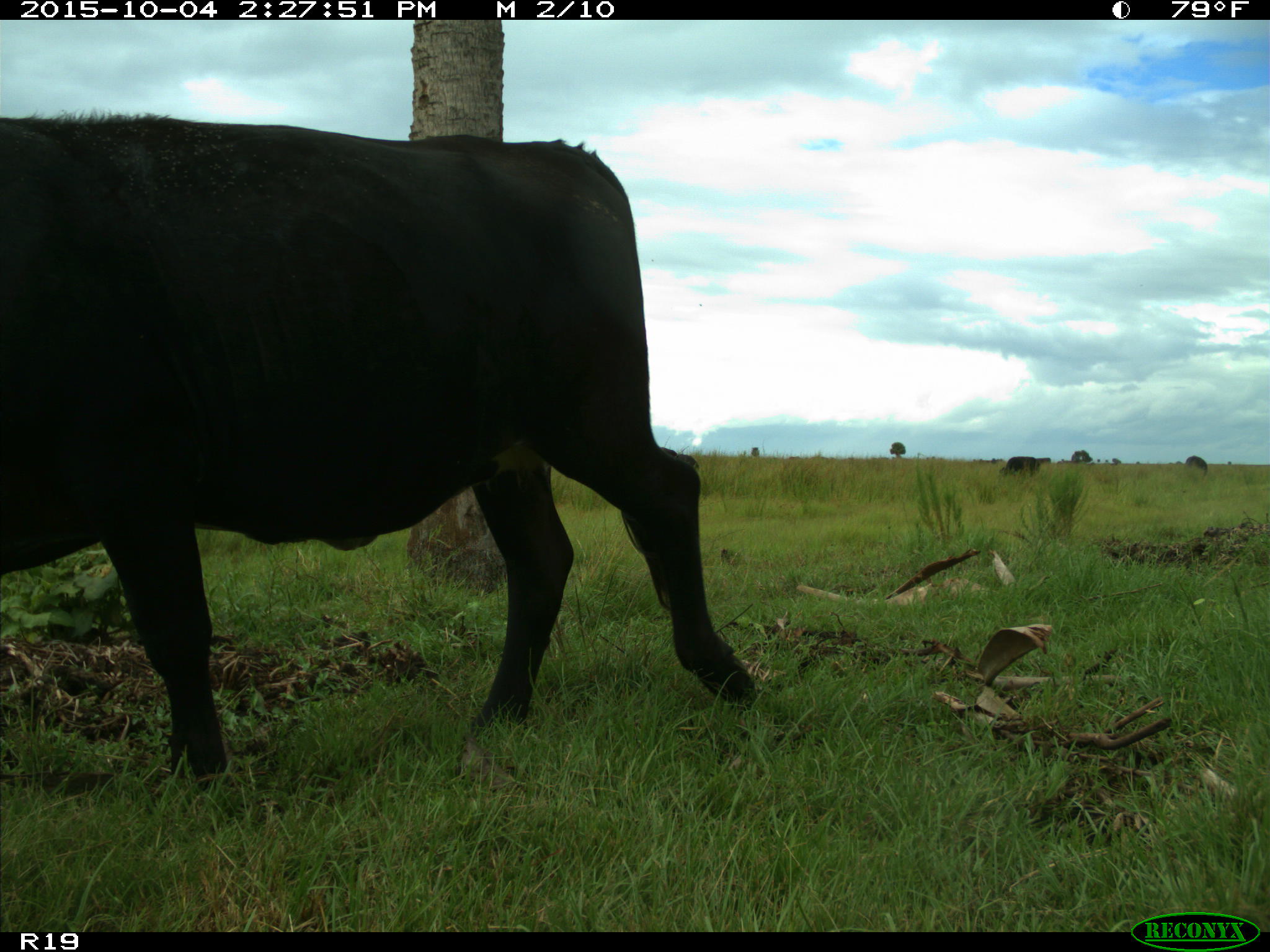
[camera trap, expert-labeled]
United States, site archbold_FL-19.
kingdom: Animalia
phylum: Chordata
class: Mammalia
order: Artiodactyla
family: Bovidae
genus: Bos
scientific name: Bos taurus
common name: domestic cow